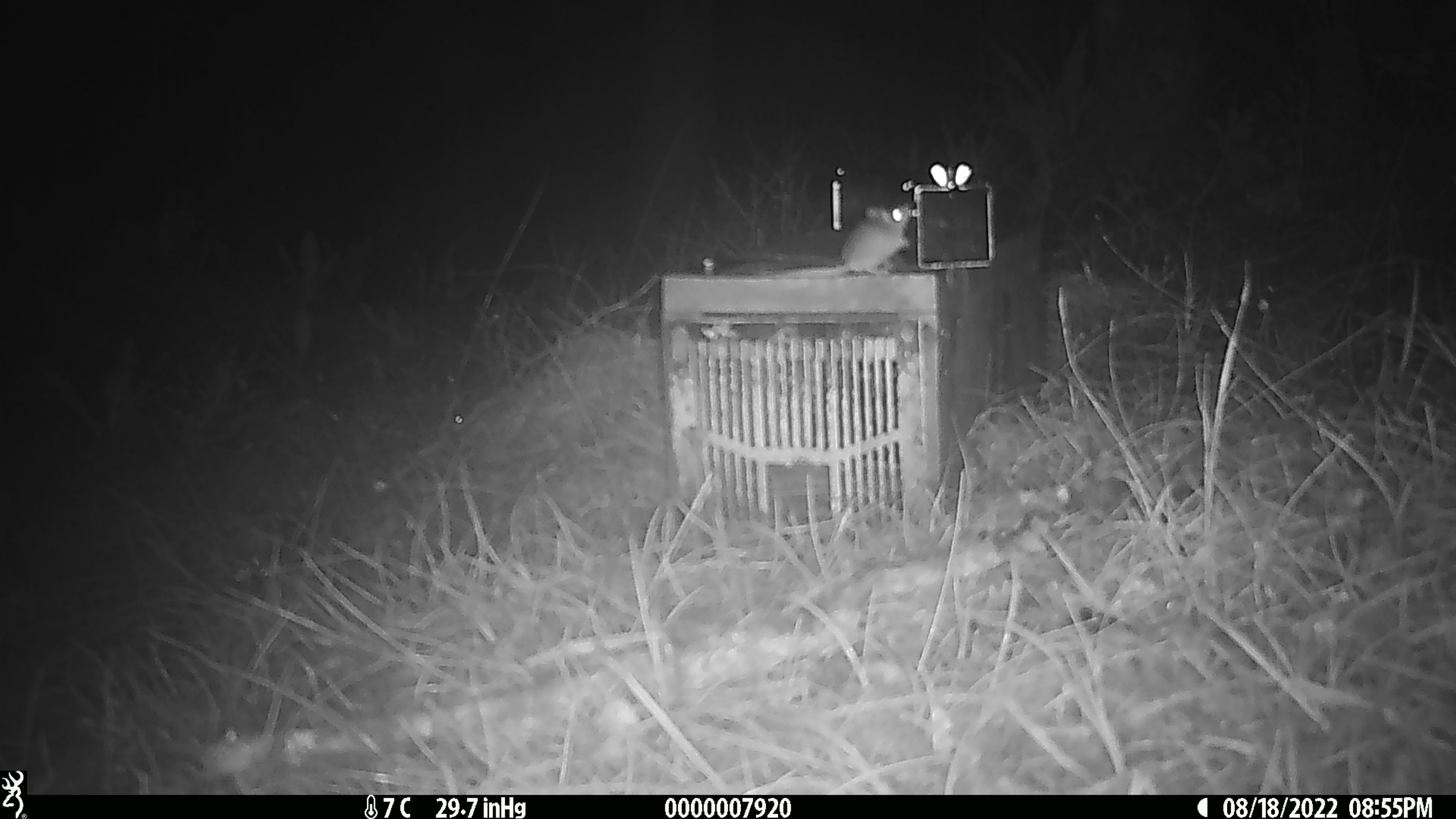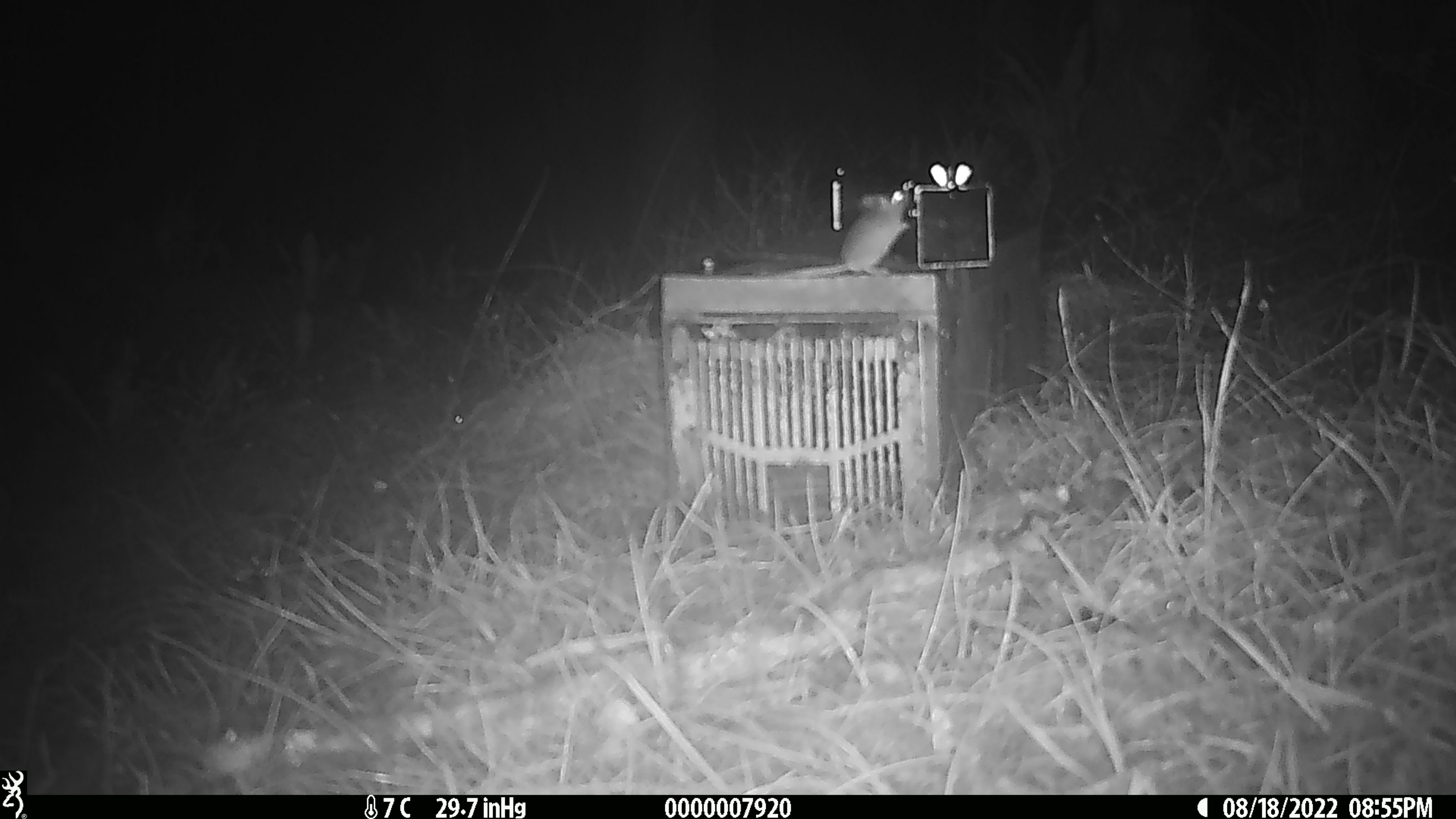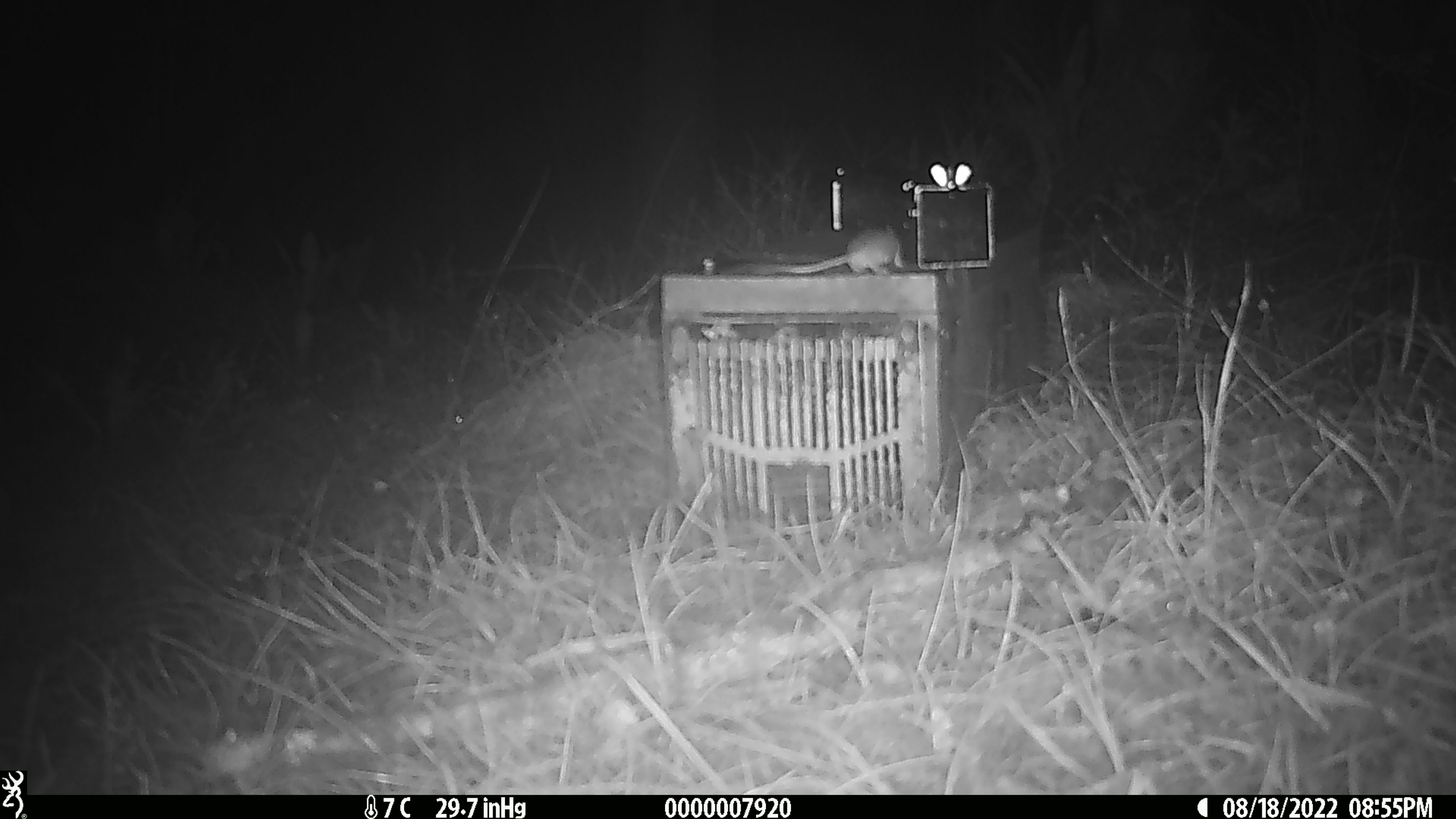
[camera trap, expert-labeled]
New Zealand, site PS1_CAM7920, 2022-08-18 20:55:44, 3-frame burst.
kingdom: Animalia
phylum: Chordata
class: Mammalia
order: Rodentia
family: Muridae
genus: Mus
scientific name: Mus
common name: mouse